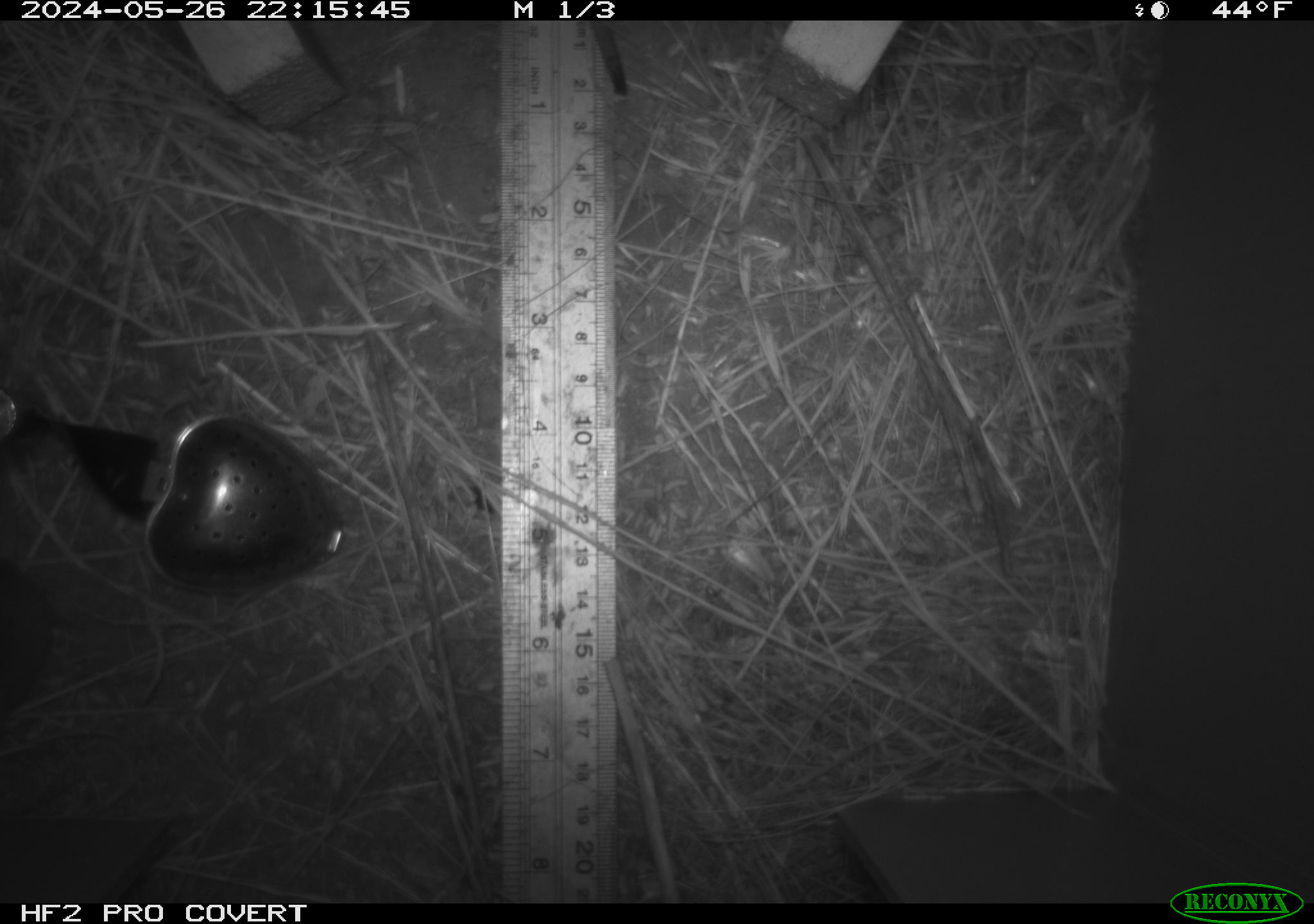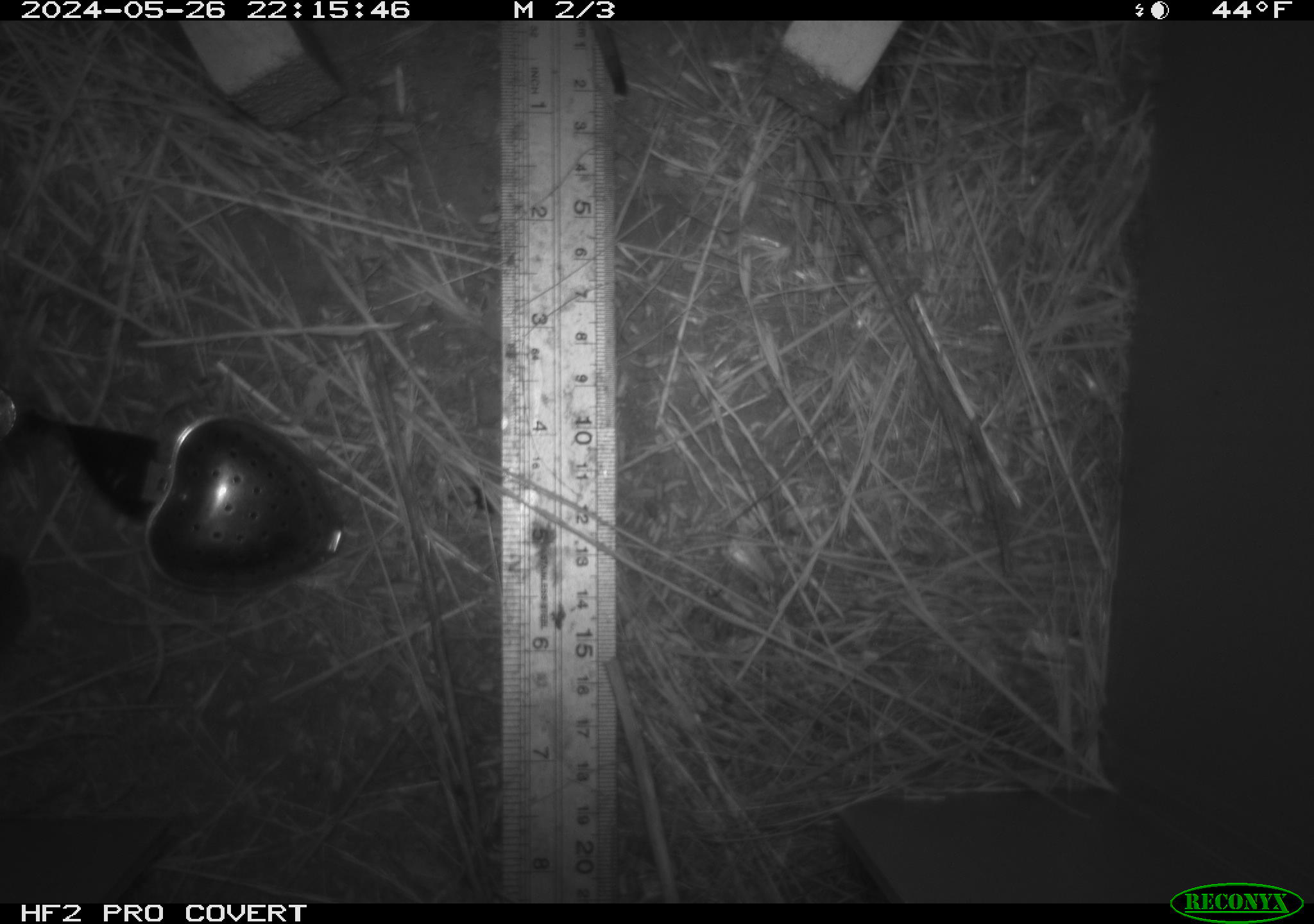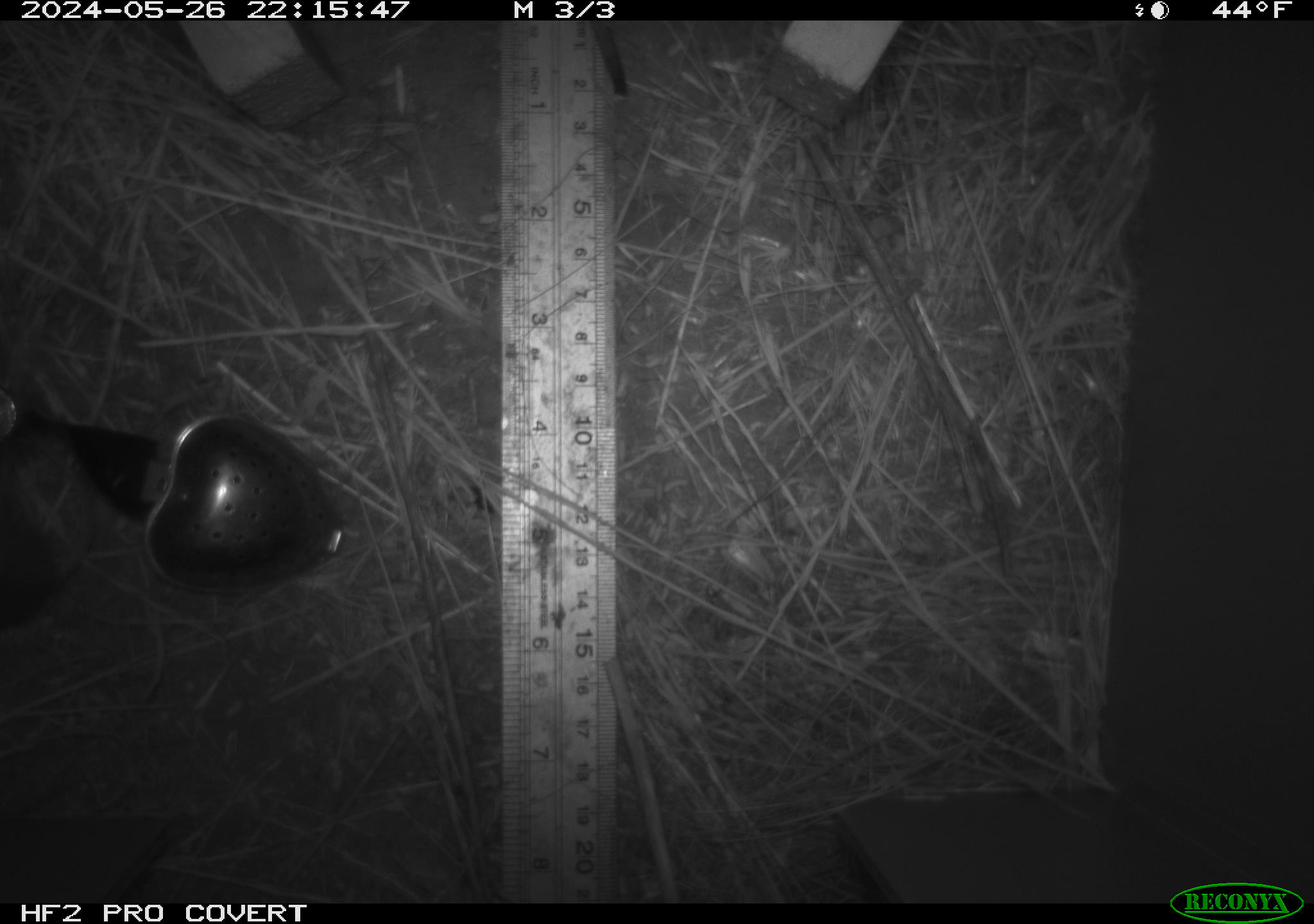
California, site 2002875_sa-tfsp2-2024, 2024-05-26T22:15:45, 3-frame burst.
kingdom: Animalia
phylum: Chordata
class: Mammalia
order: Rodentia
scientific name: Rodentia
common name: rodent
Rodent (Rodentia).